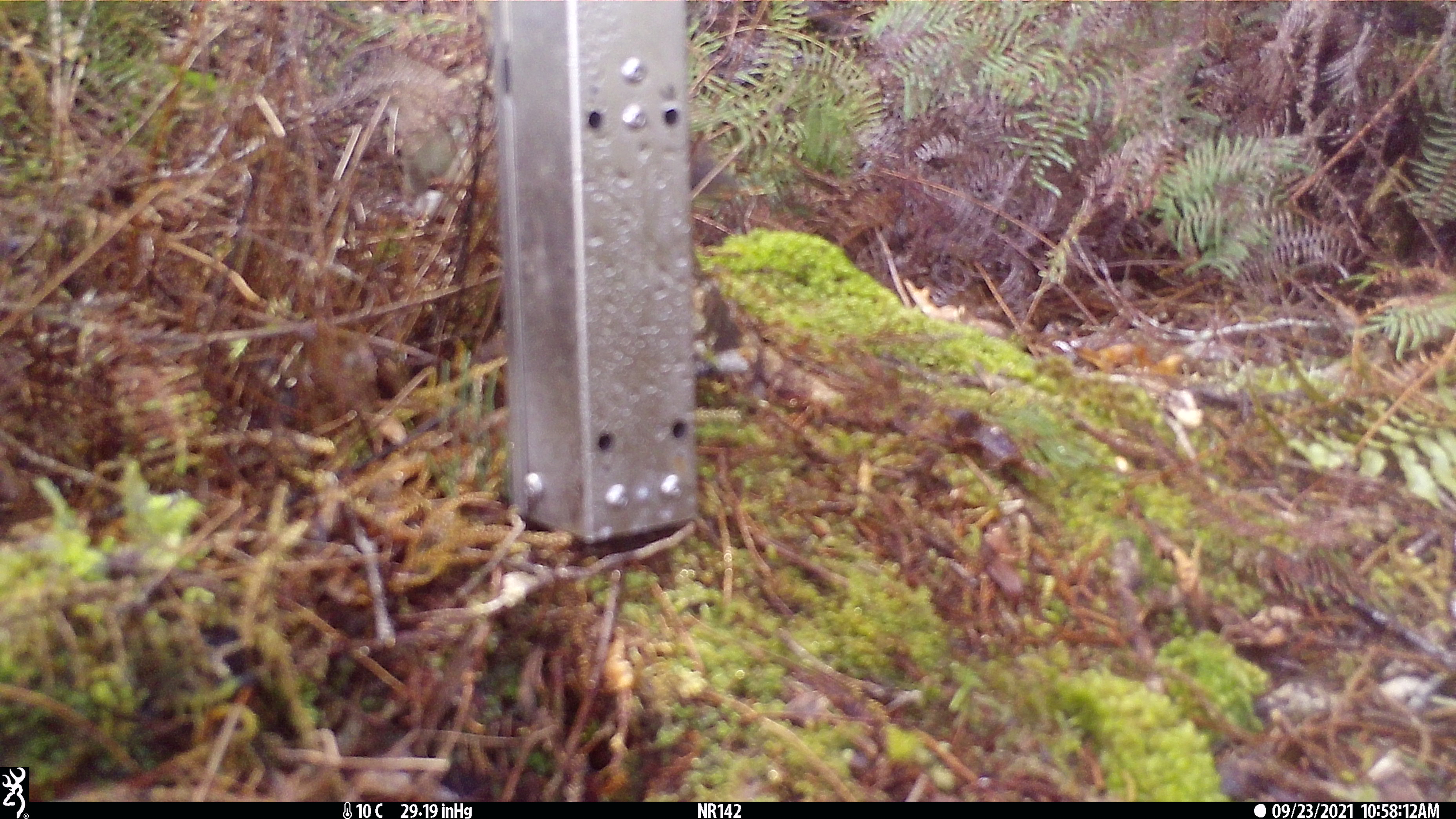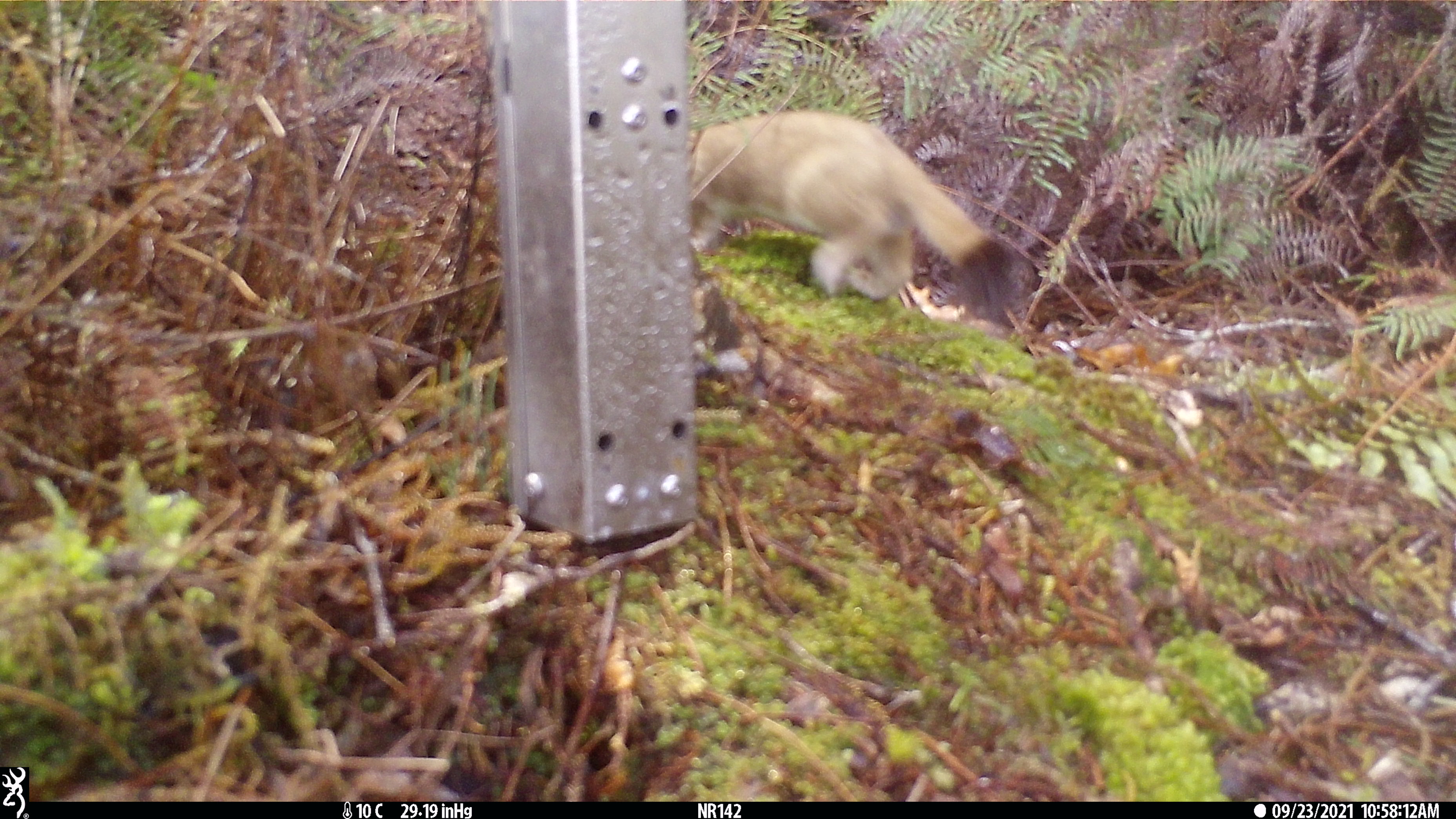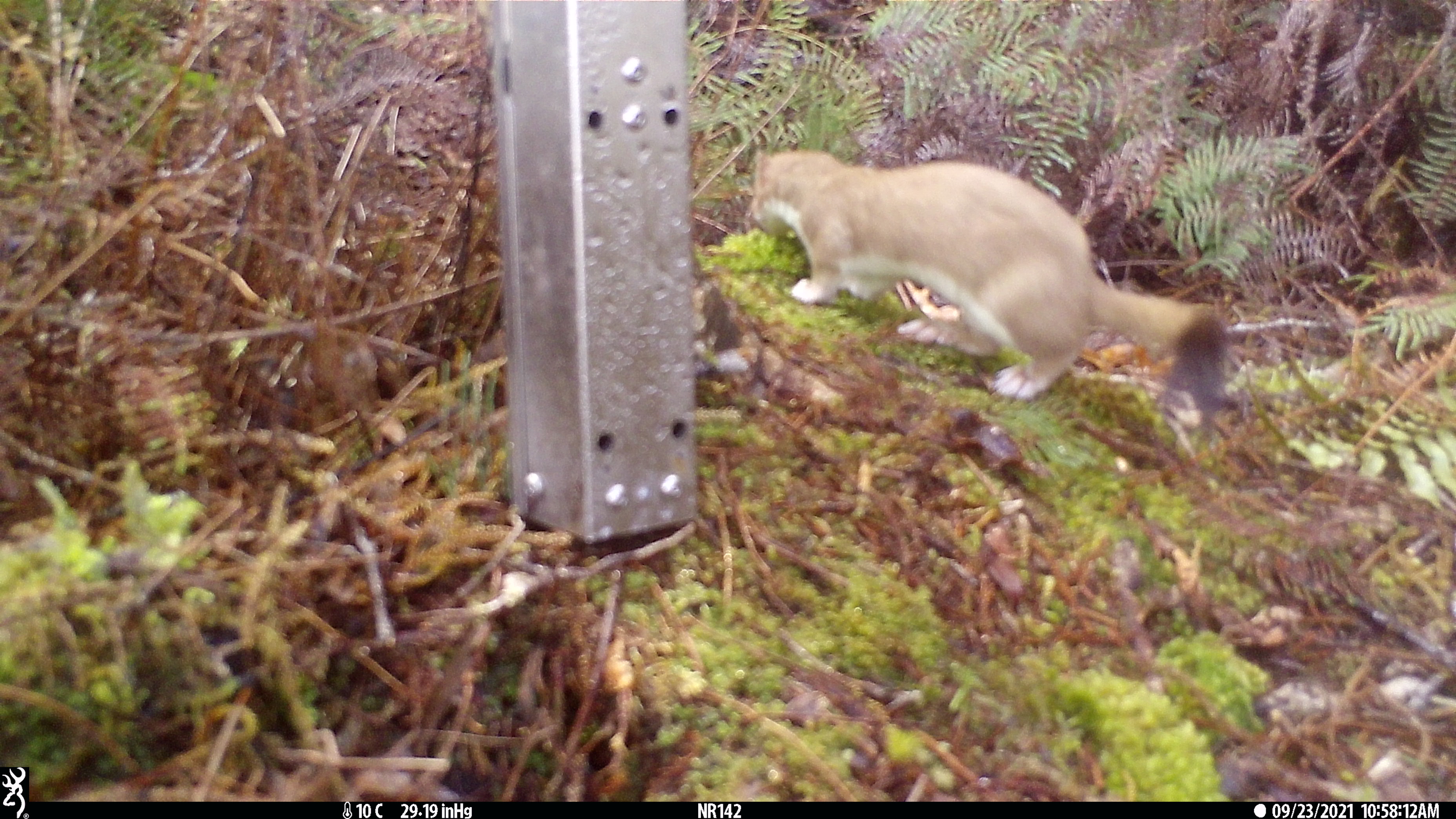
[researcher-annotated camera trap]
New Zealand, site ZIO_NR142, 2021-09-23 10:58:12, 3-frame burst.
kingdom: Animalia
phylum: Chordata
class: Mammalia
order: Carnivora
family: Mustelidae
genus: Mustela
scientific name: Mustela erminea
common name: stoat